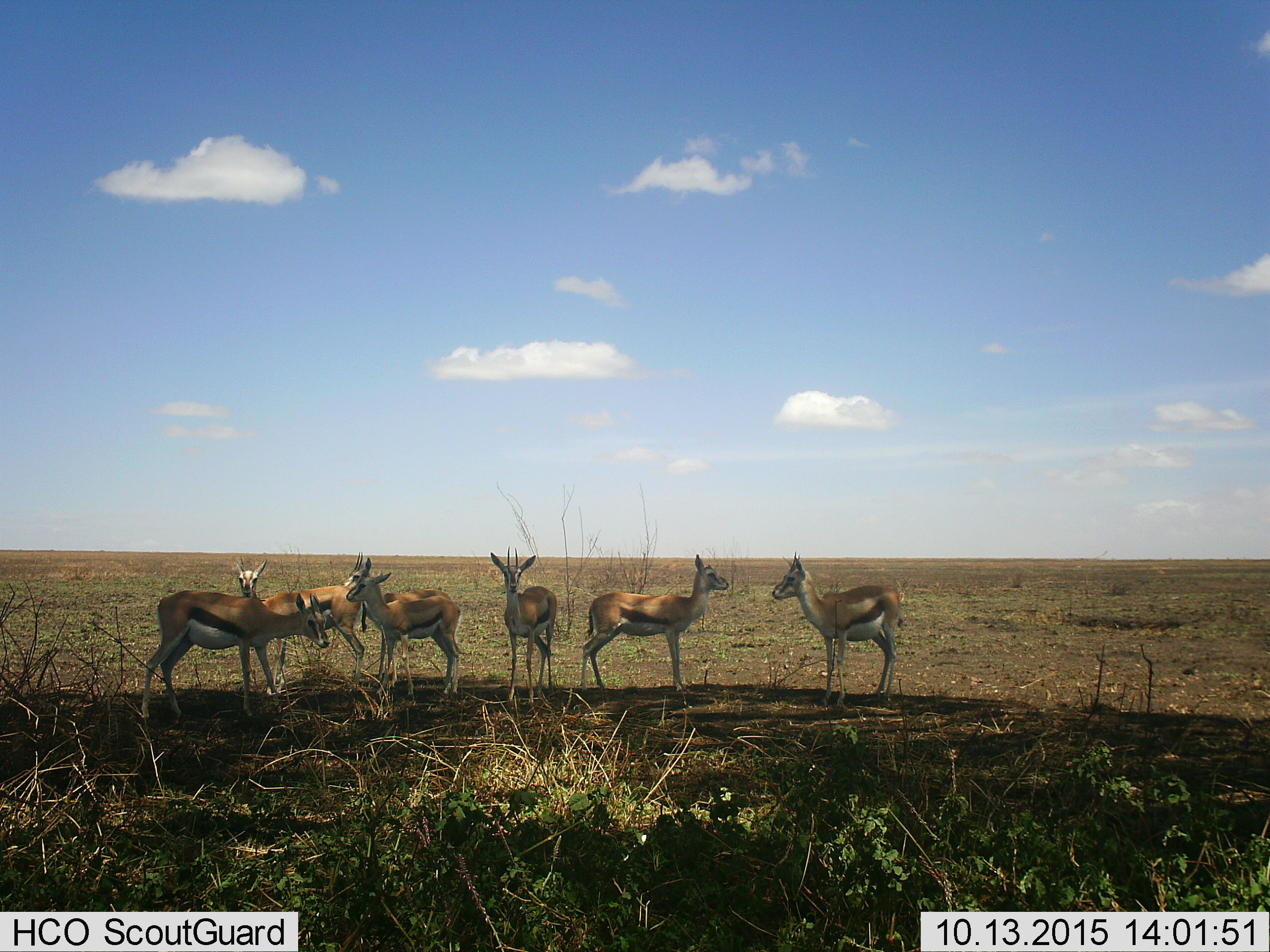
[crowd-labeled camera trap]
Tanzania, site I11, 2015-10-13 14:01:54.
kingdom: Animalia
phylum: Chordata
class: Mammalia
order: Artiodactyla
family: Bovidae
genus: Eudorcas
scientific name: Eudorcas thomsonii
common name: thomson's gazelle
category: gazellethomsons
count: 7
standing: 100%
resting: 0%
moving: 0%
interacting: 10%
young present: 0%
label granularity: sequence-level